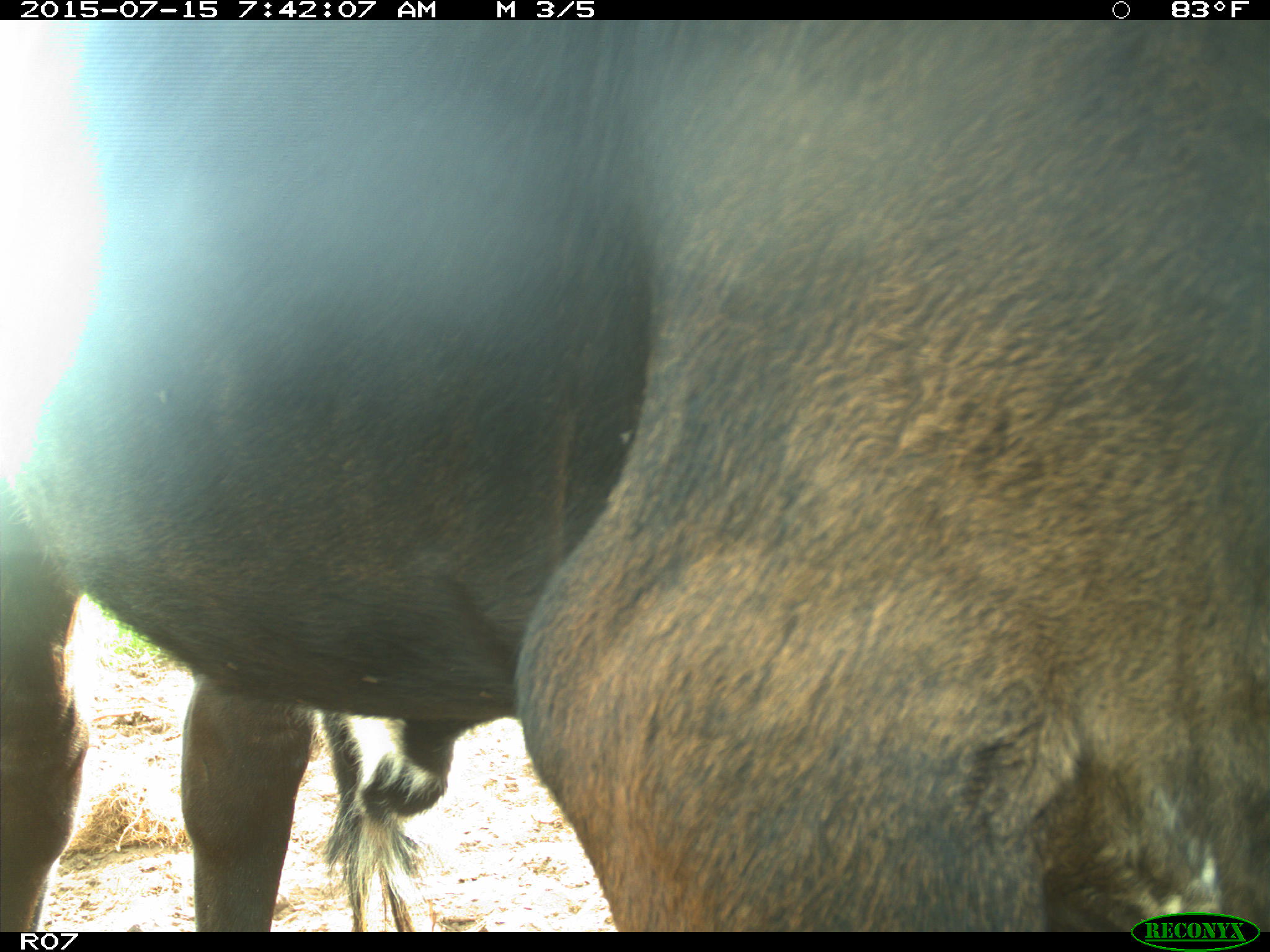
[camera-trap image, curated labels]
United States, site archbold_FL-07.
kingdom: Animalia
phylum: Chordata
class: Mammalia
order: Artiodactyla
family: Bovidae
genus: Bos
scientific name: Bos taurus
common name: domestic cow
Bos taurus (domestic cow).